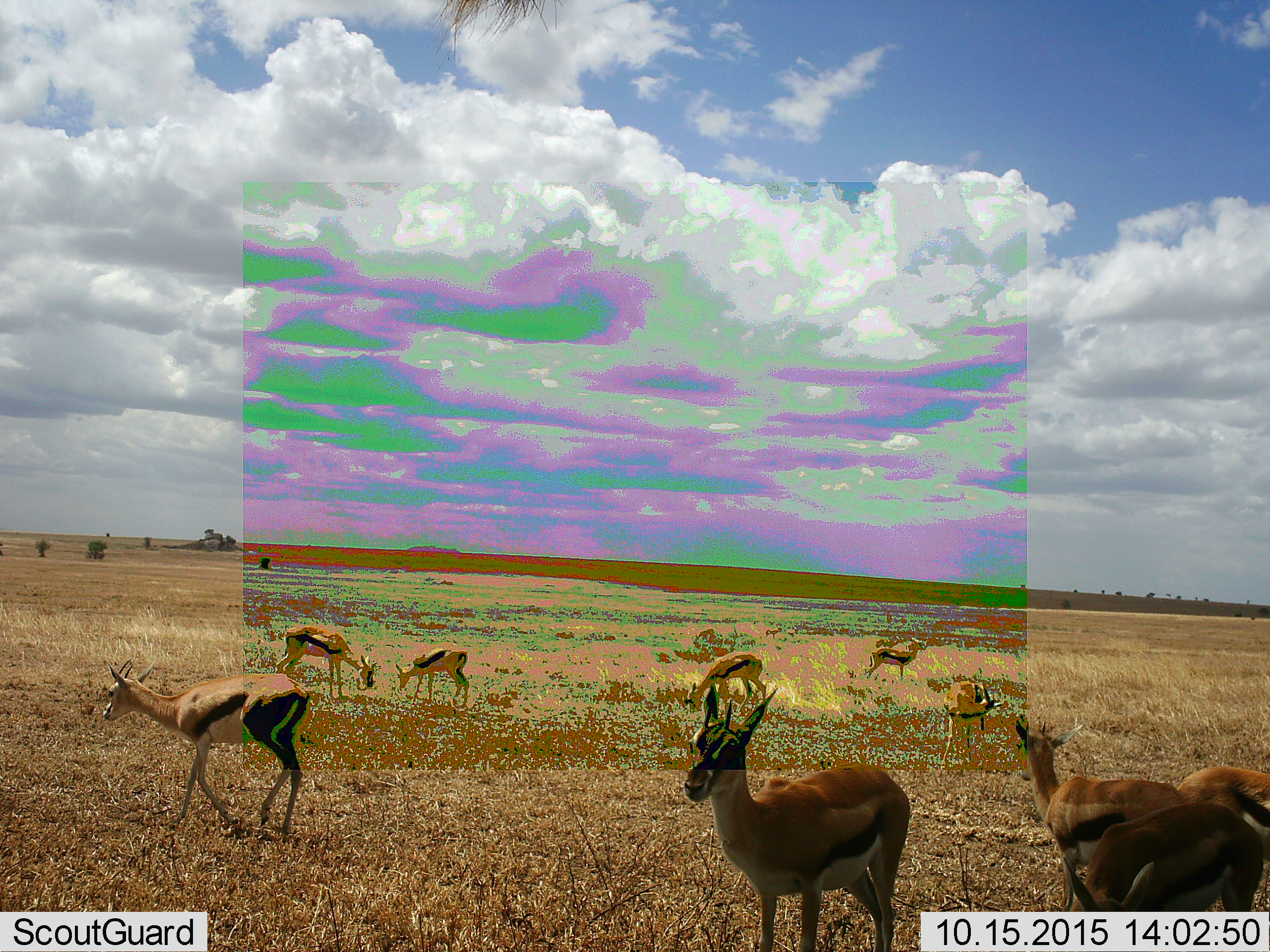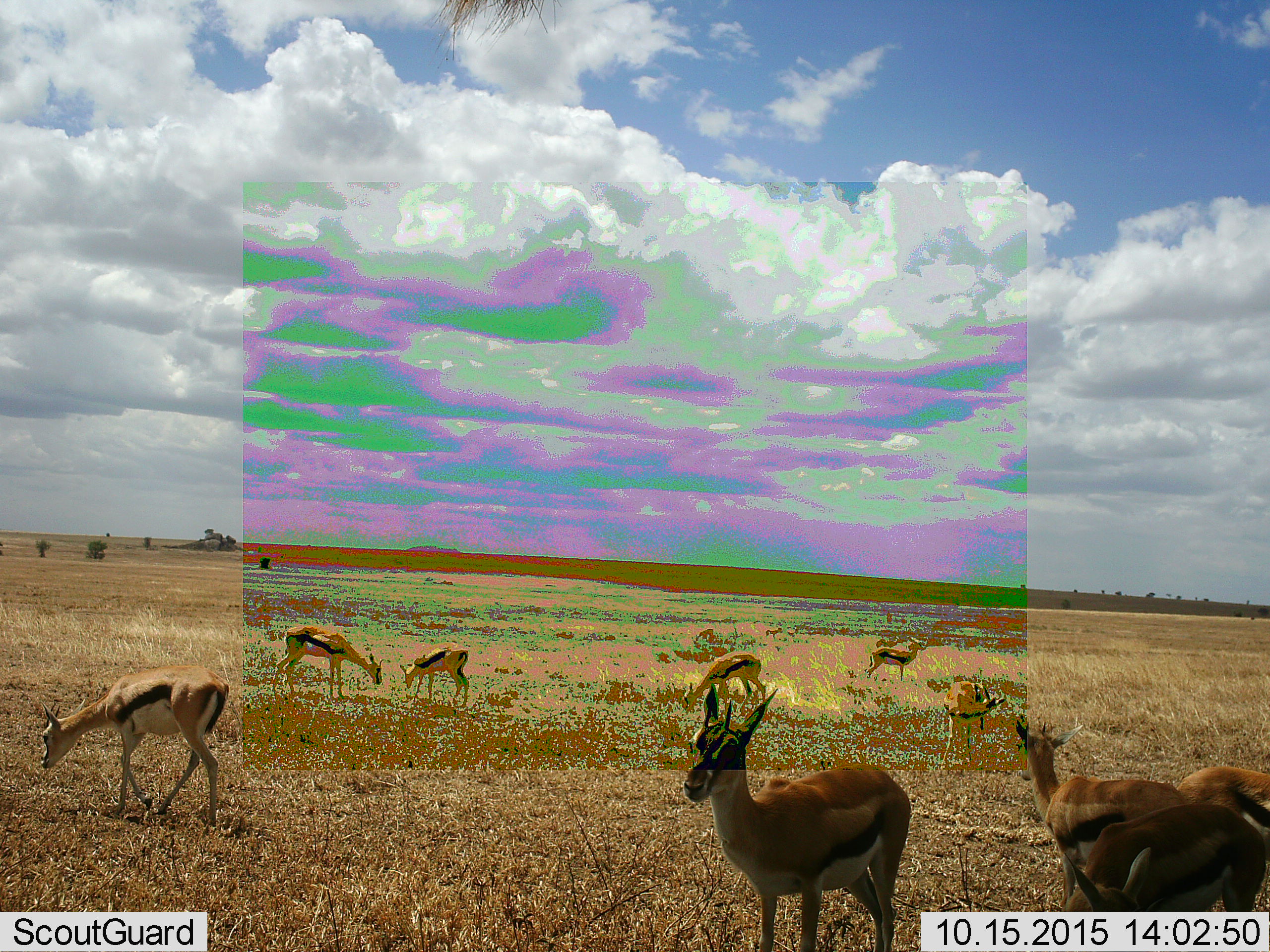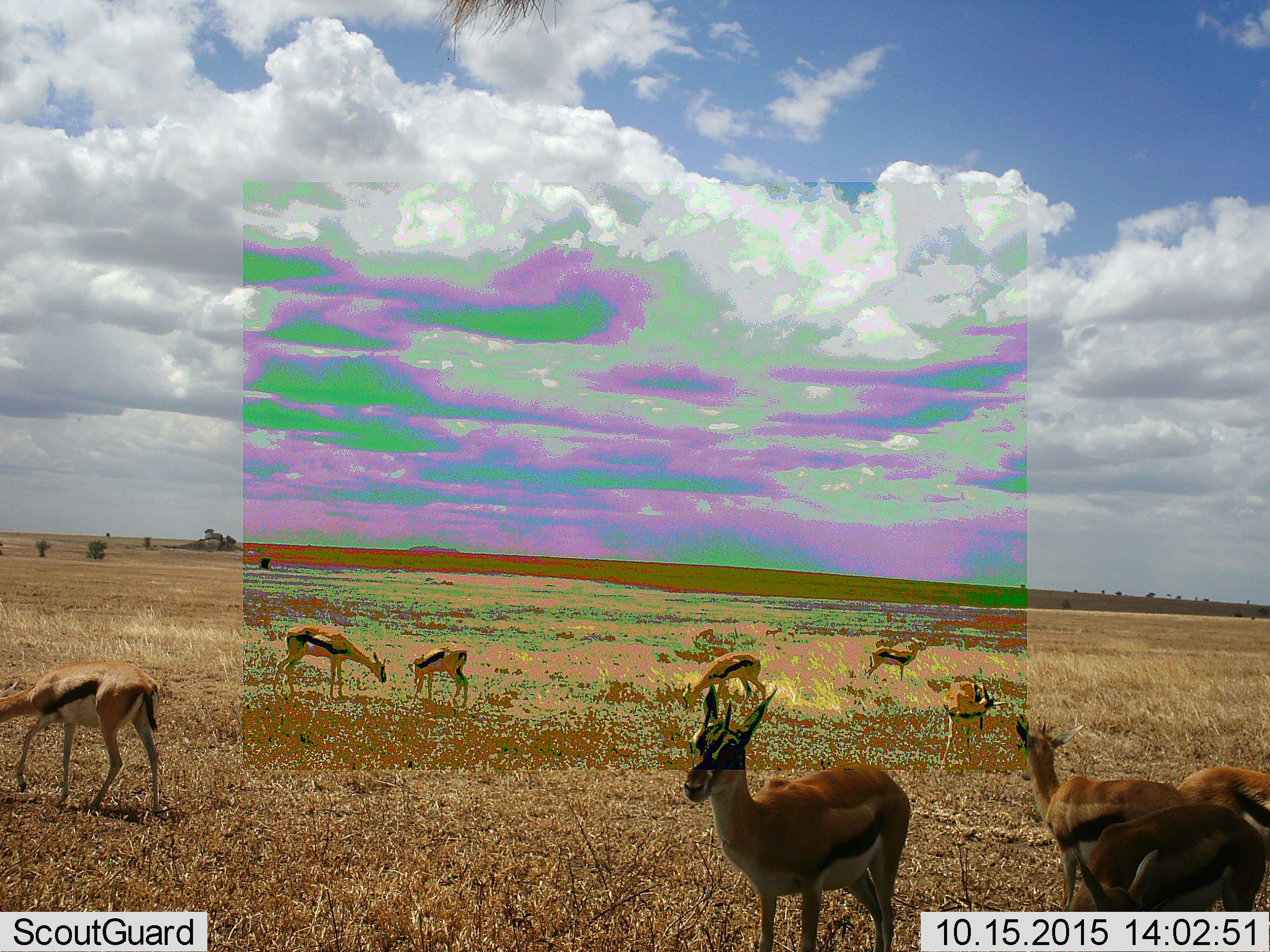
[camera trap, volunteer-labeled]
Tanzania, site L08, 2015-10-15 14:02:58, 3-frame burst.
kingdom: Animalia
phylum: Chordata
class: Mammalia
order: Artiodactyla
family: Bovidae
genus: Eudorcas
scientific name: Eudorcas thomsonii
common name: thomson's gazelle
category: gazellethomsons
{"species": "gazellethomsons (thomson's gazelle) (Eudorcas thomsonii)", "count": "10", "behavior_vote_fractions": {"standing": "75%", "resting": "0%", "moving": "88%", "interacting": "12%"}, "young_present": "12%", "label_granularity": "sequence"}